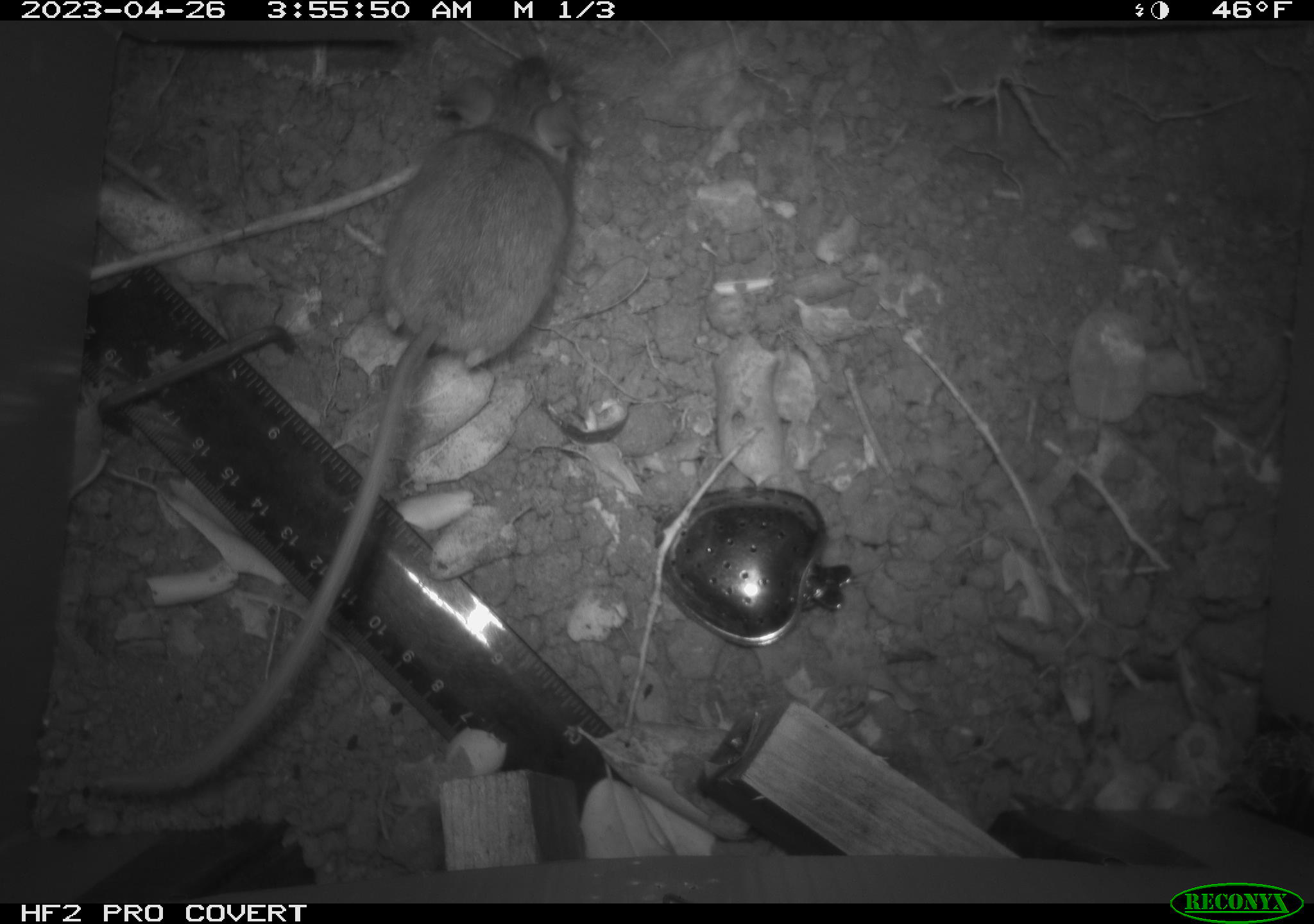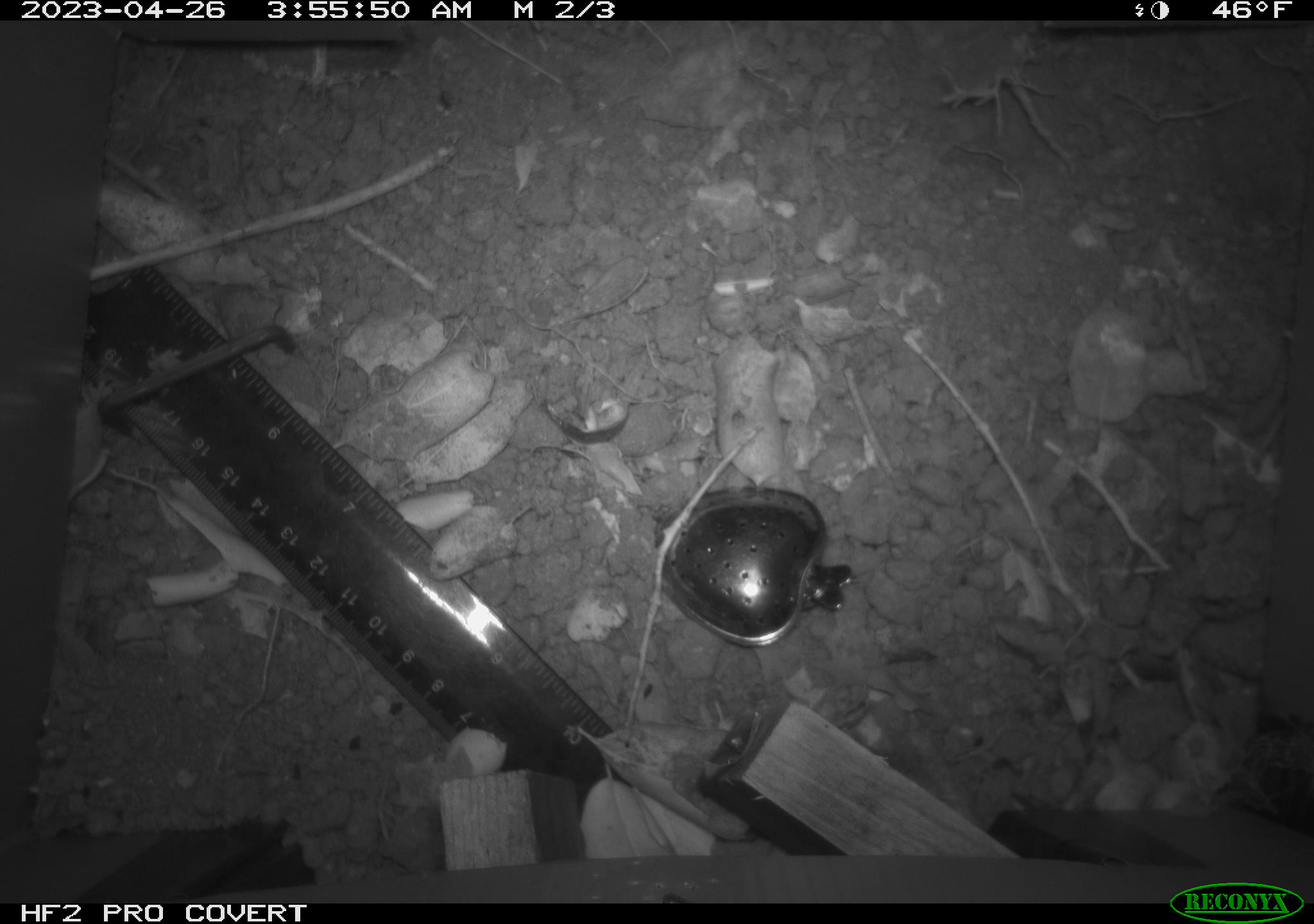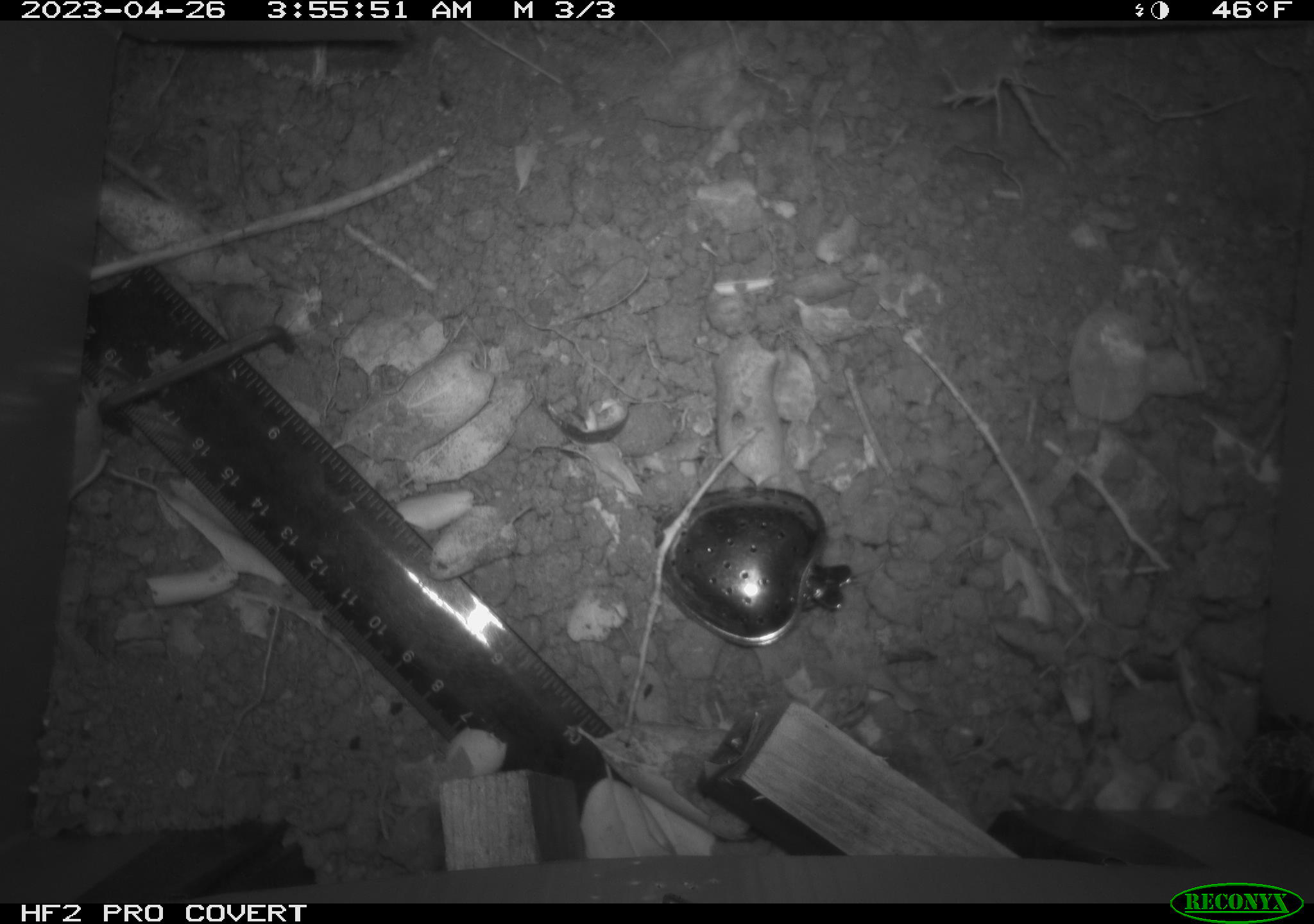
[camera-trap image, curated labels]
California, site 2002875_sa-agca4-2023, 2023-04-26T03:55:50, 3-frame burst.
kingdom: Animalia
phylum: Chordata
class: Mammalia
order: Rodentia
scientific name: Rodentia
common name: mouse species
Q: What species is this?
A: Mouse species (Rodentia).